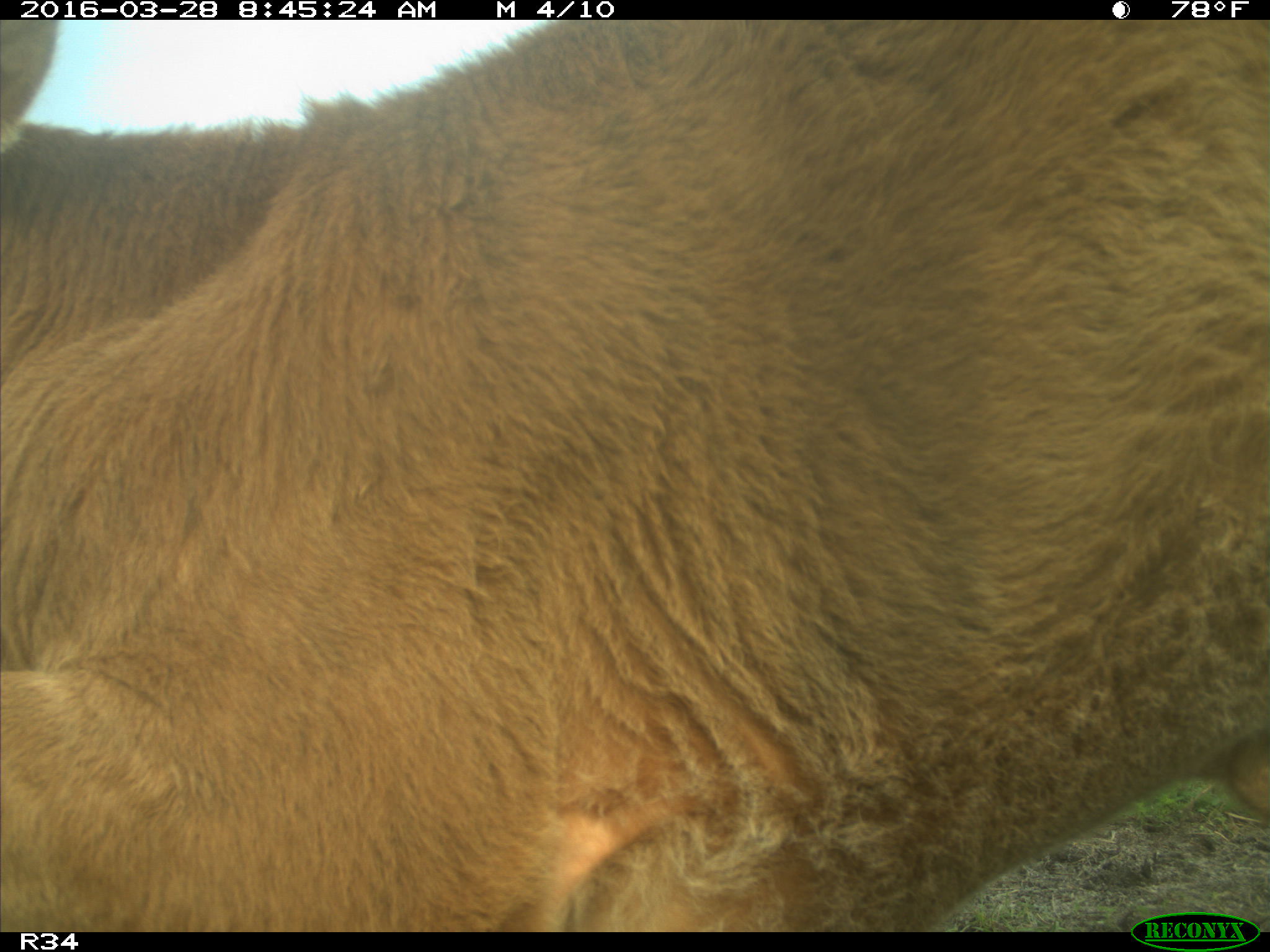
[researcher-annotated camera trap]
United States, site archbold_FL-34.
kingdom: Animalia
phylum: Chordata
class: Mammalia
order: Artiodactyla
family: Bovidae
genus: Bos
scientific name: Bos taurus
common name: domestic cow